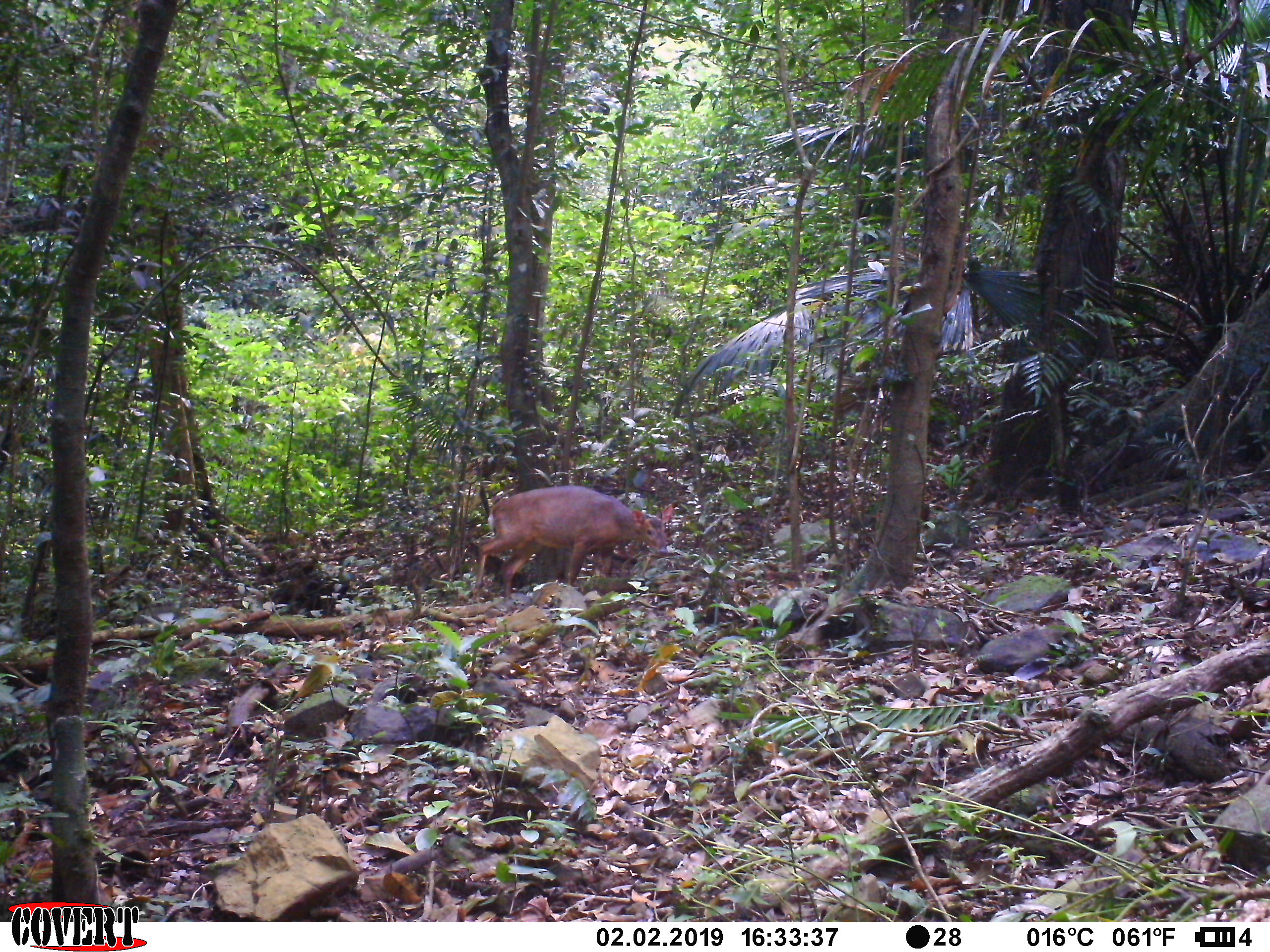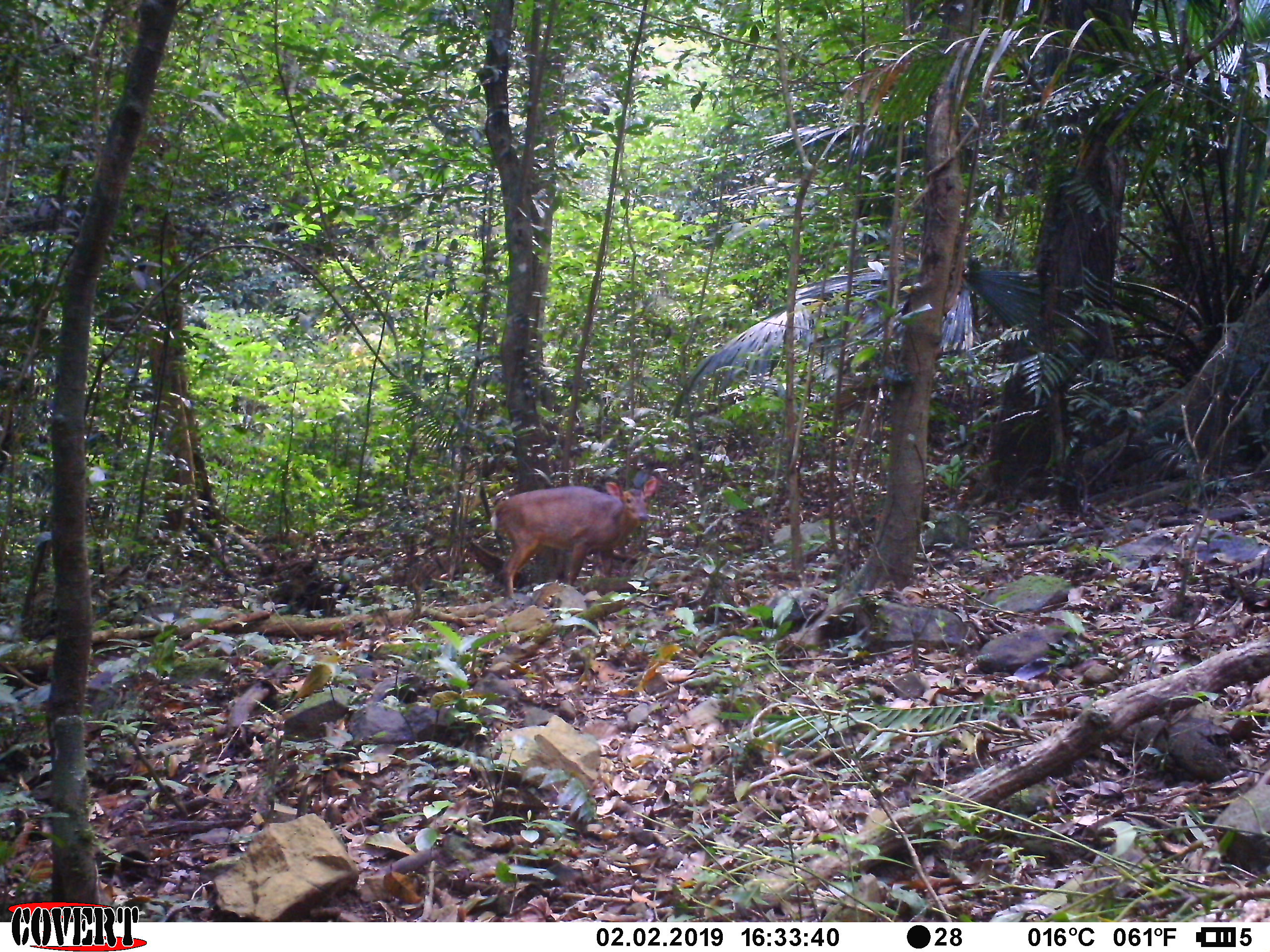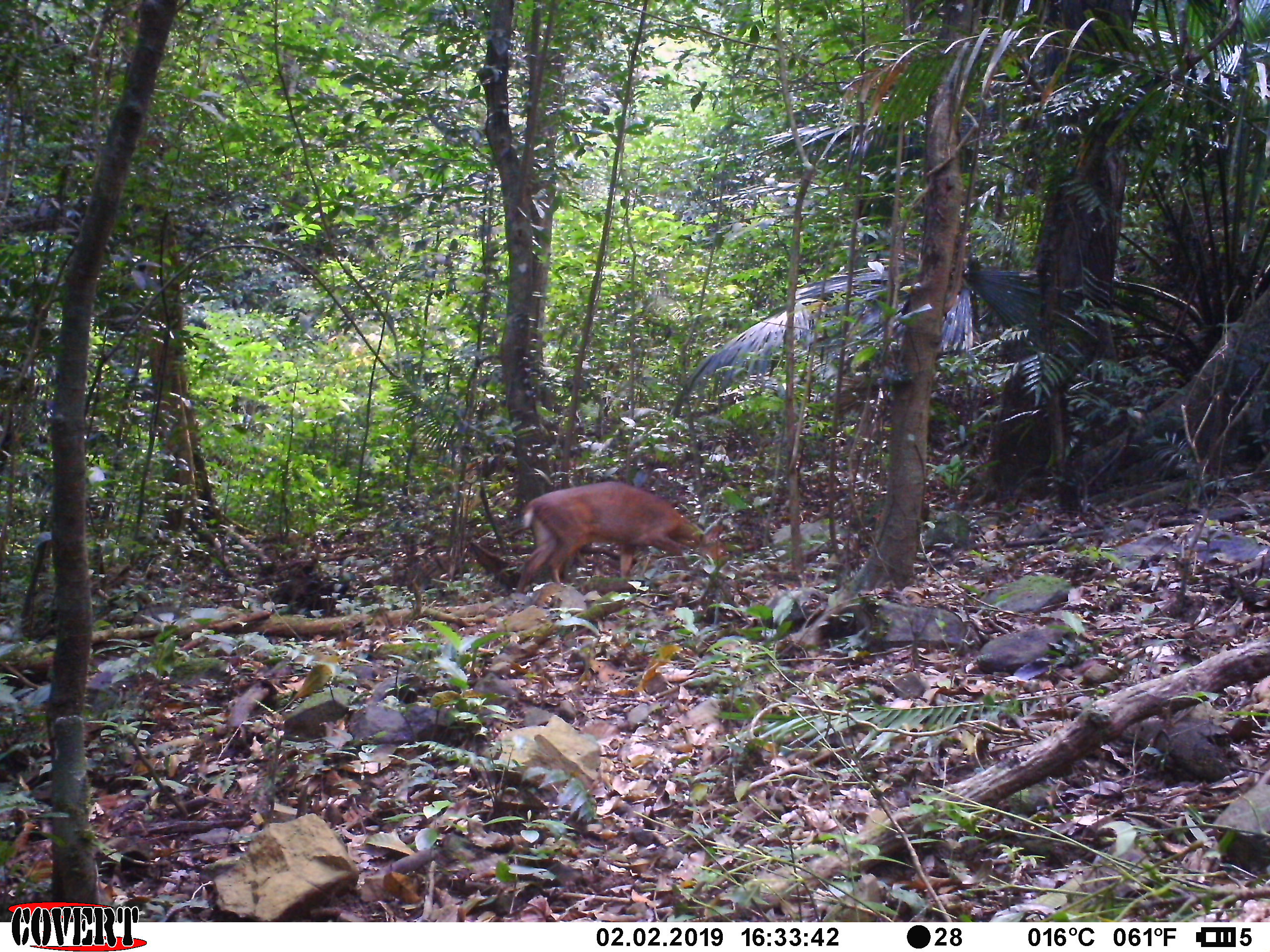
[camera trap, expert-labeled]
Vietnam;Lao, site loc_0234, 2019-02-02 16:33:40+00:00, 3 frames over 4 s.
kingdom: Animalia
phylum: Chordata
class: Mammalia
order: Artiodactyla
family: Cervidae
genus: Muntiacus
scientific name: Muntiacus vuquangensis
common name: large-antlered muntjac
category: large antlered muntjac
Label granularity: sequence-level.